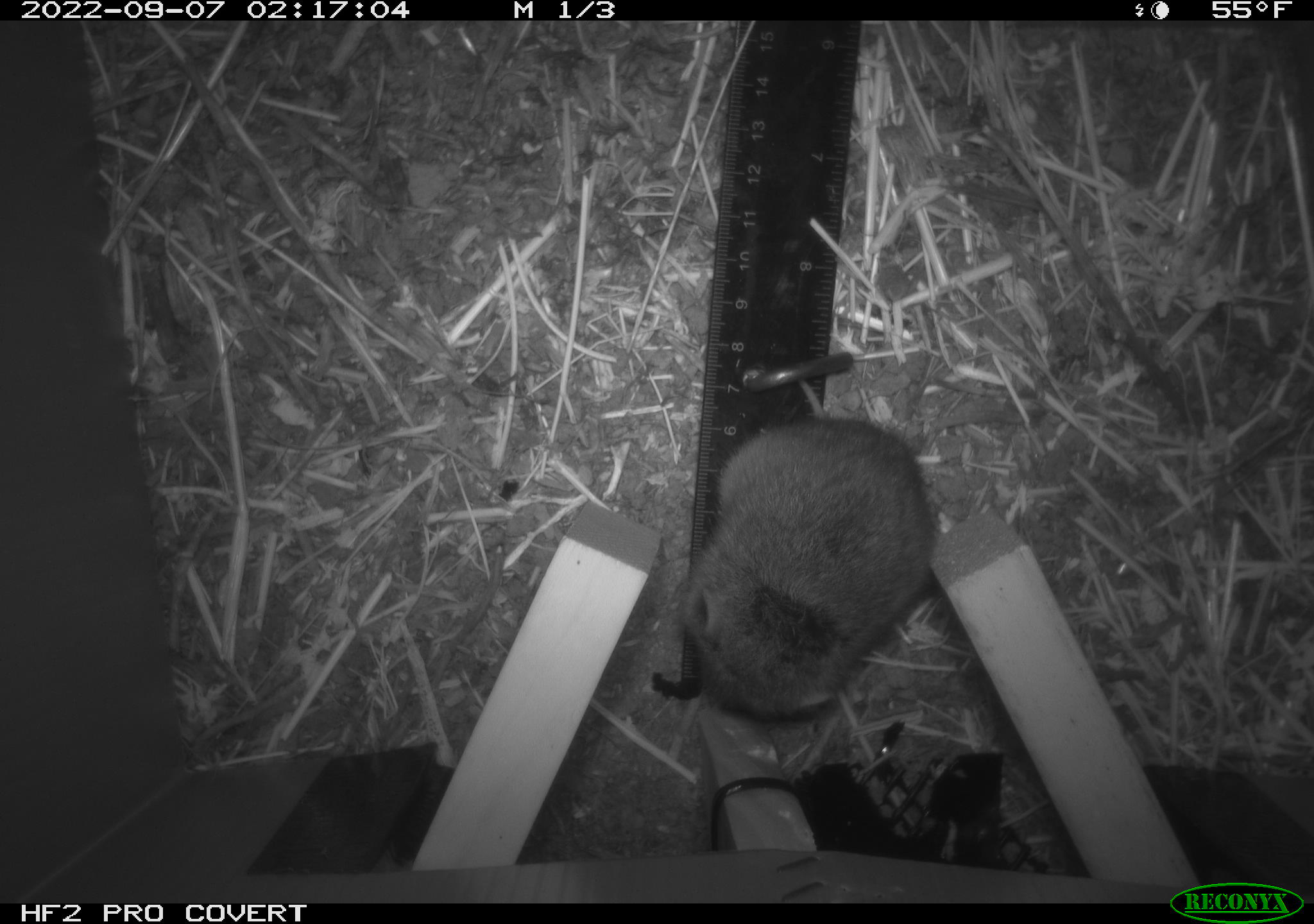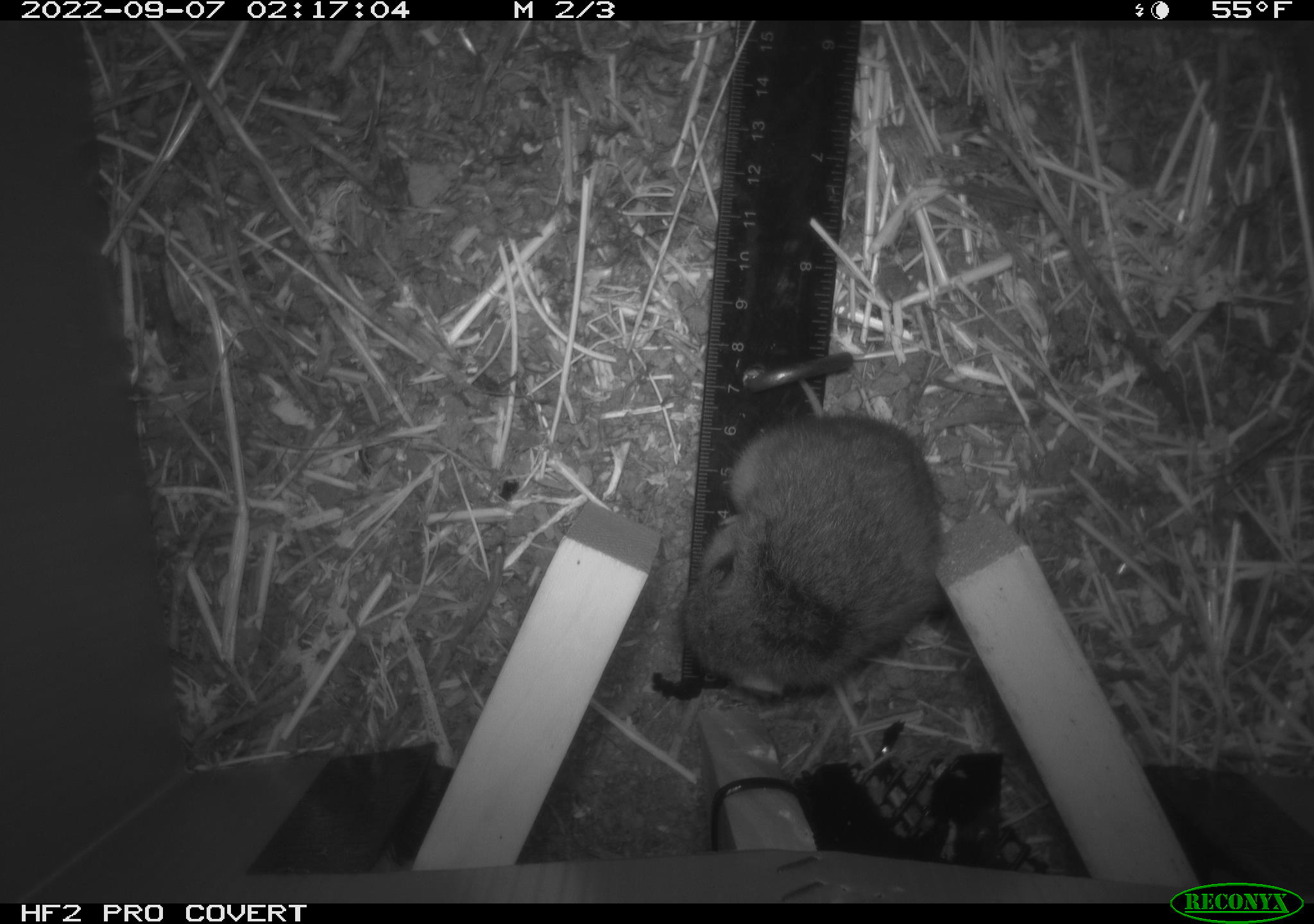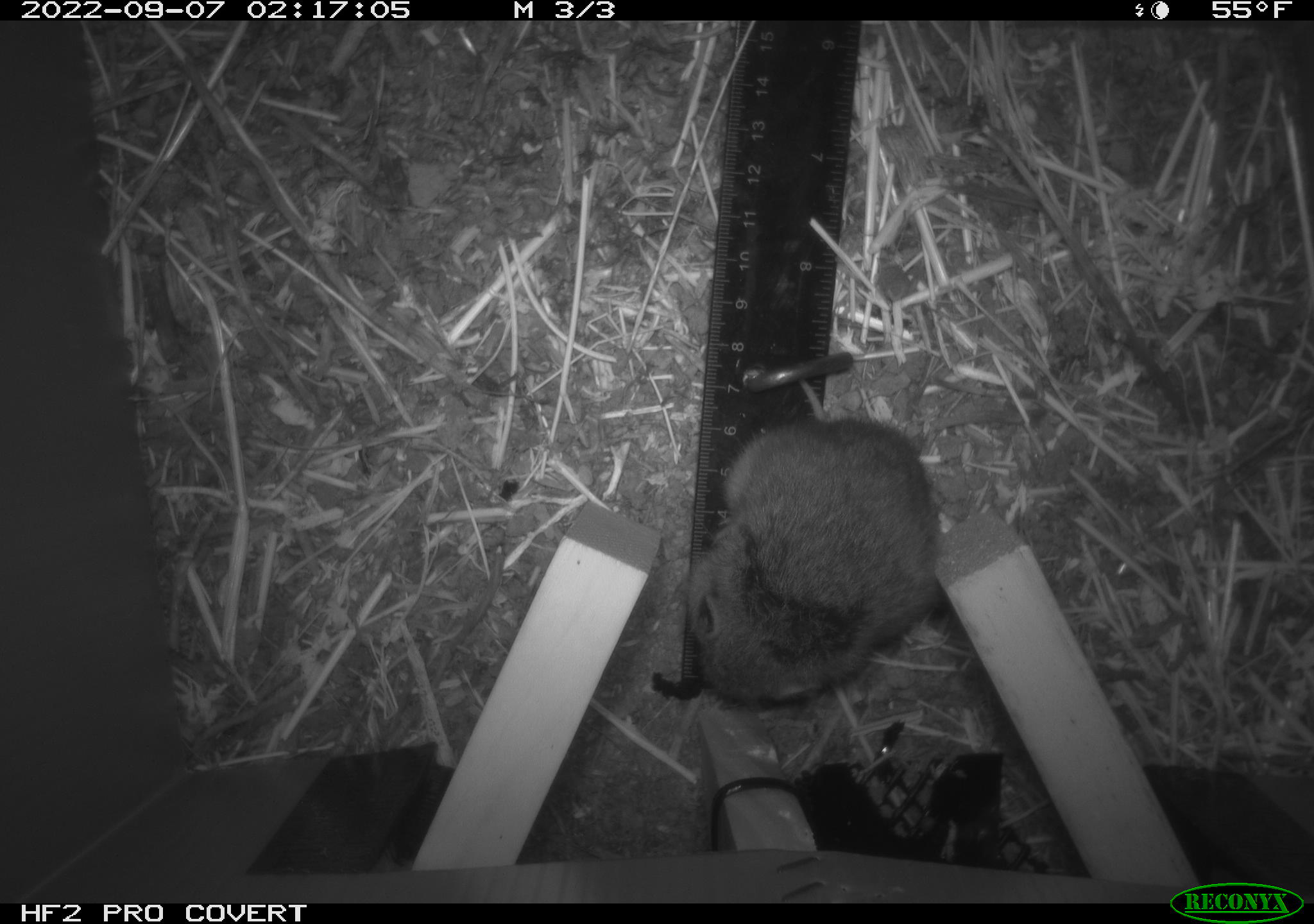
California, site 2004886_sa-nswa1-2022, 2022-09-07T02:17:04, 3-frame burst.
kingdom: Animalia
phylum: Chordata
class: Mammalia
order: Rodentia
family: Cricetidae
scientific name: Cricetidae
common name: hamsters, voles, lemmings, and allies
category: cricetidae family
Cricetidae family (hamsters, voles, lemmings, and allies) (Cricetidae).